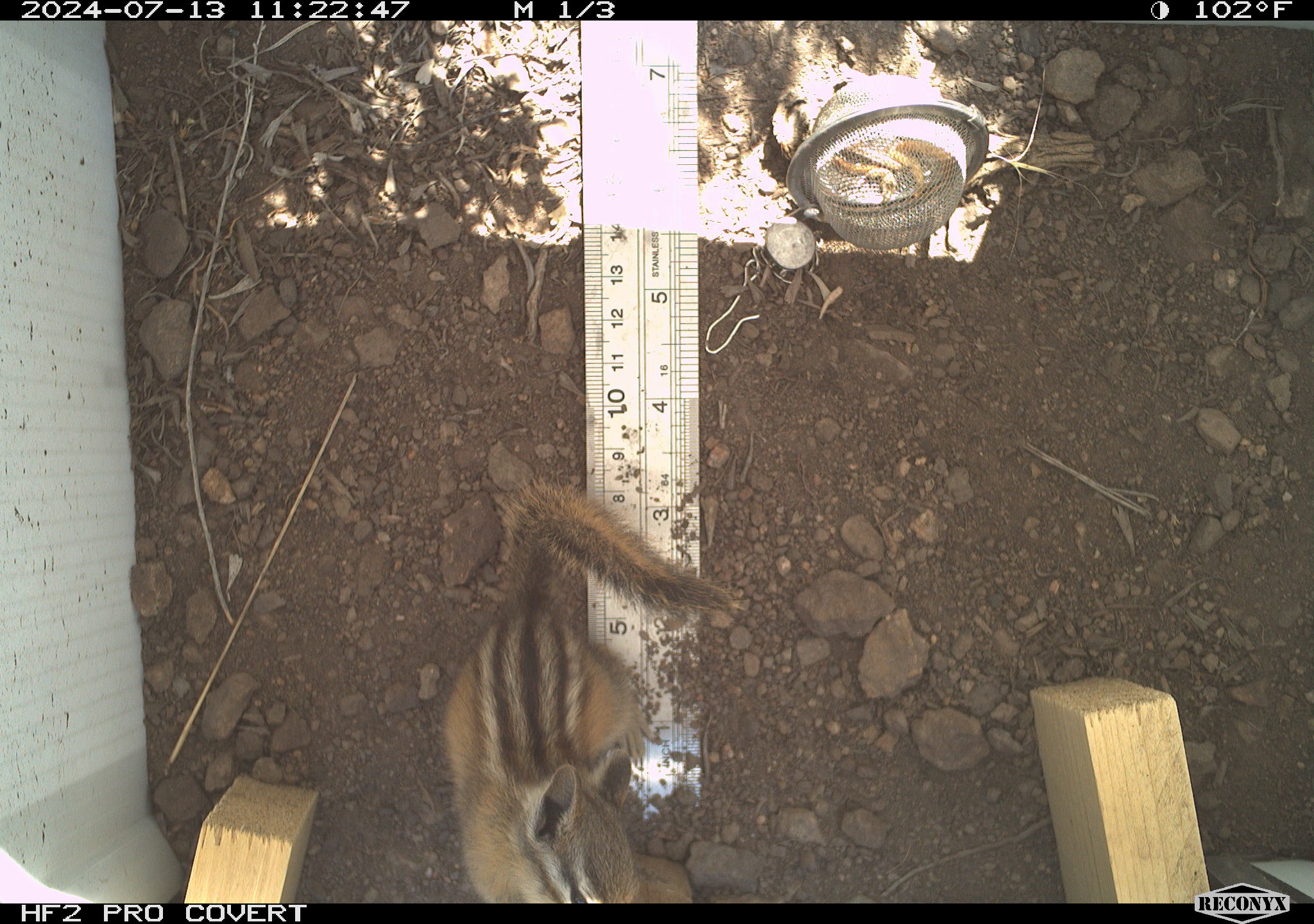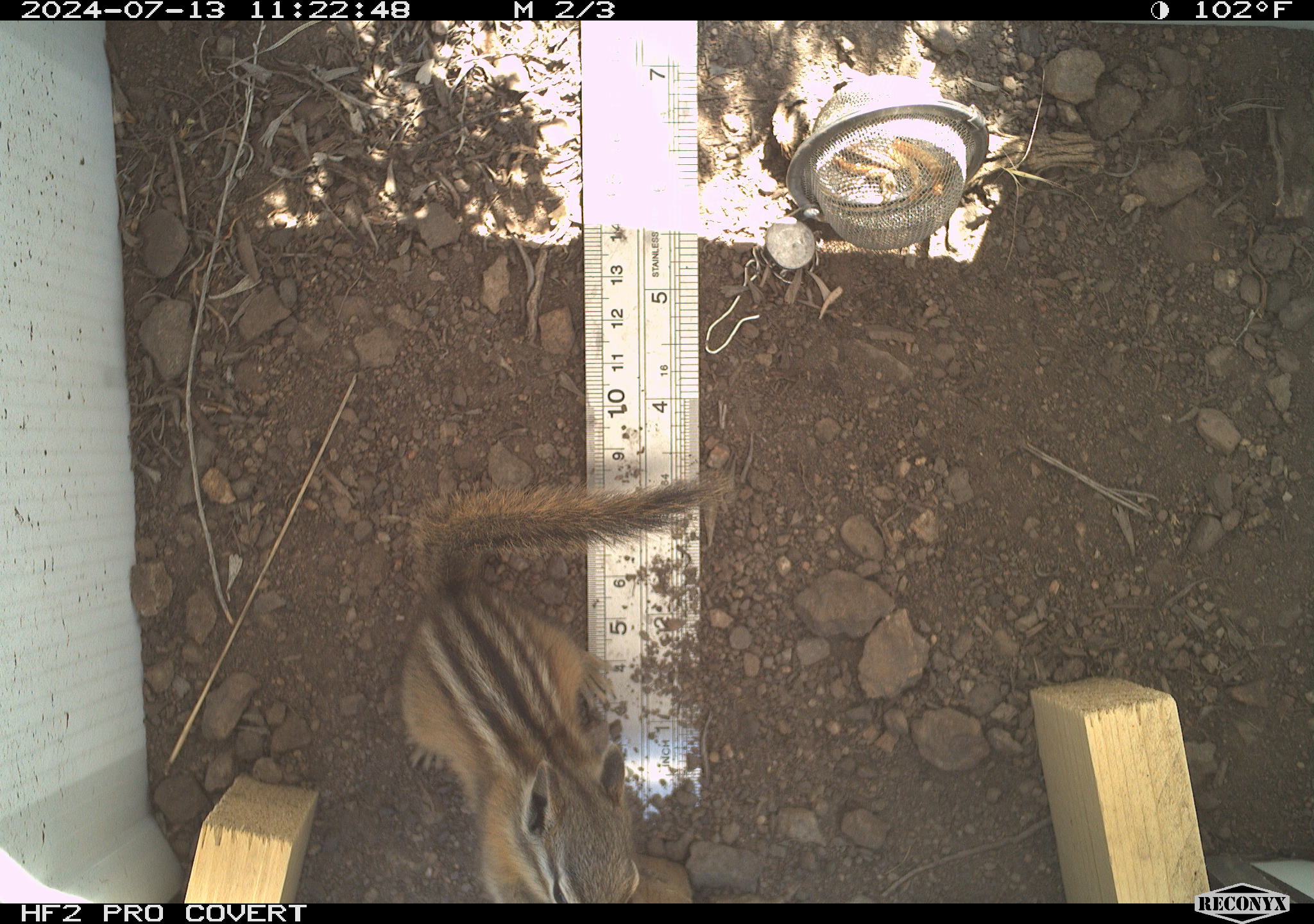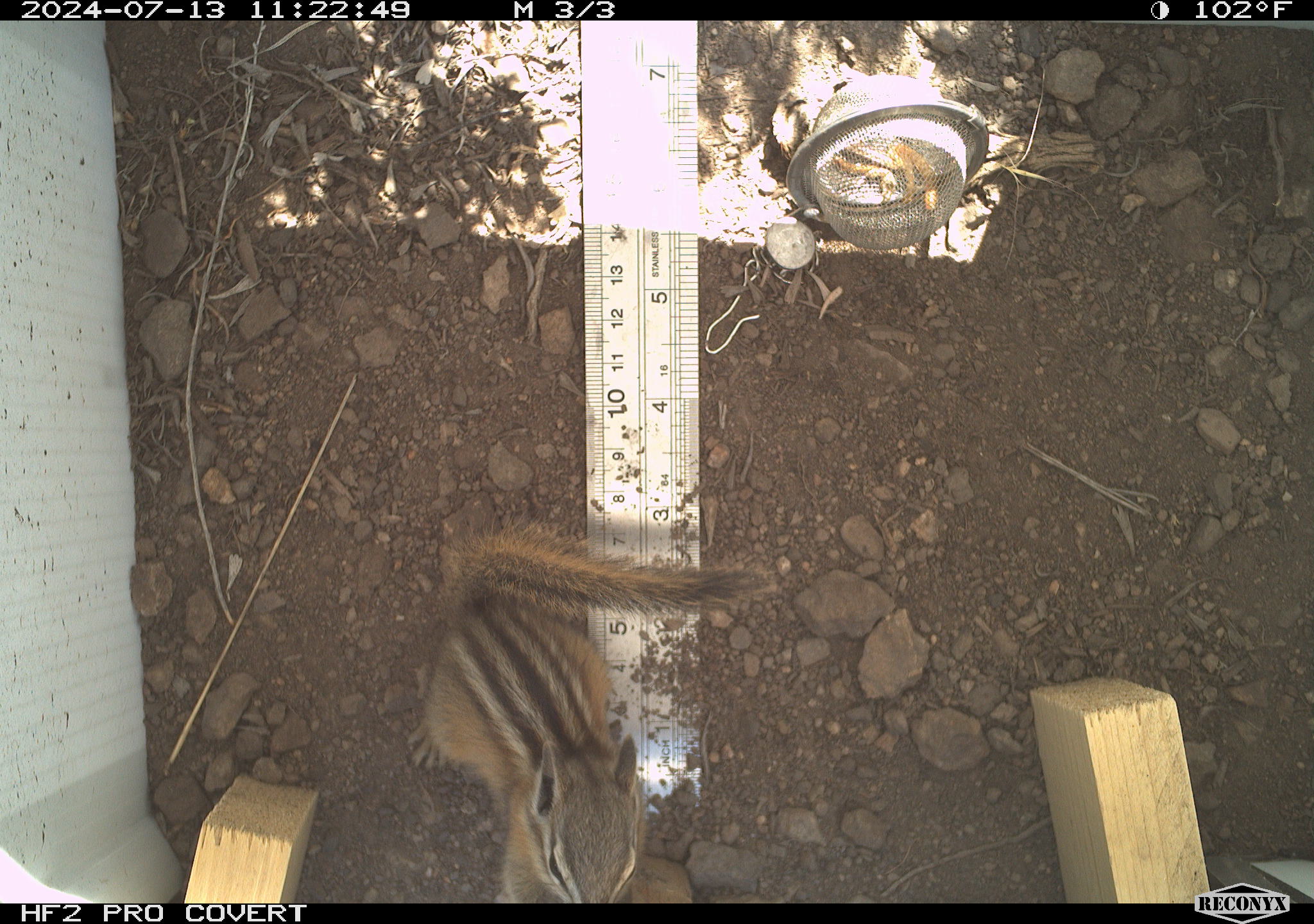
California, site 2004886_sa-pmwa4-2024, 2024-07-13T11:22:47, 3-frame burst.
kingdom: Animalia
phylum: Chordata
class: Mammalia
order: Rodentia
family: Sciuridae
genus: Neotamias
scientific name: Neotamias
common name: western chipmunks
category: neotamias species